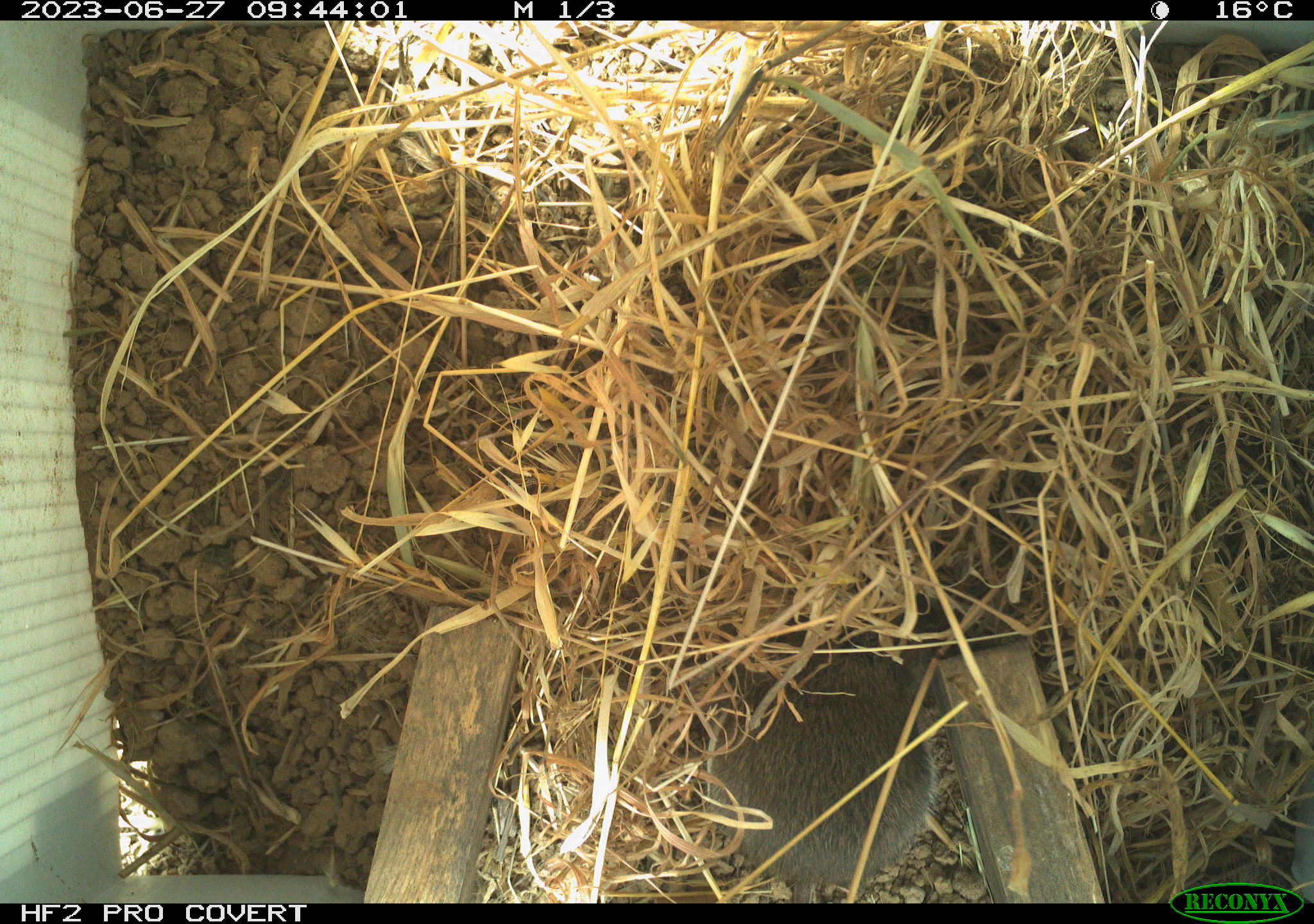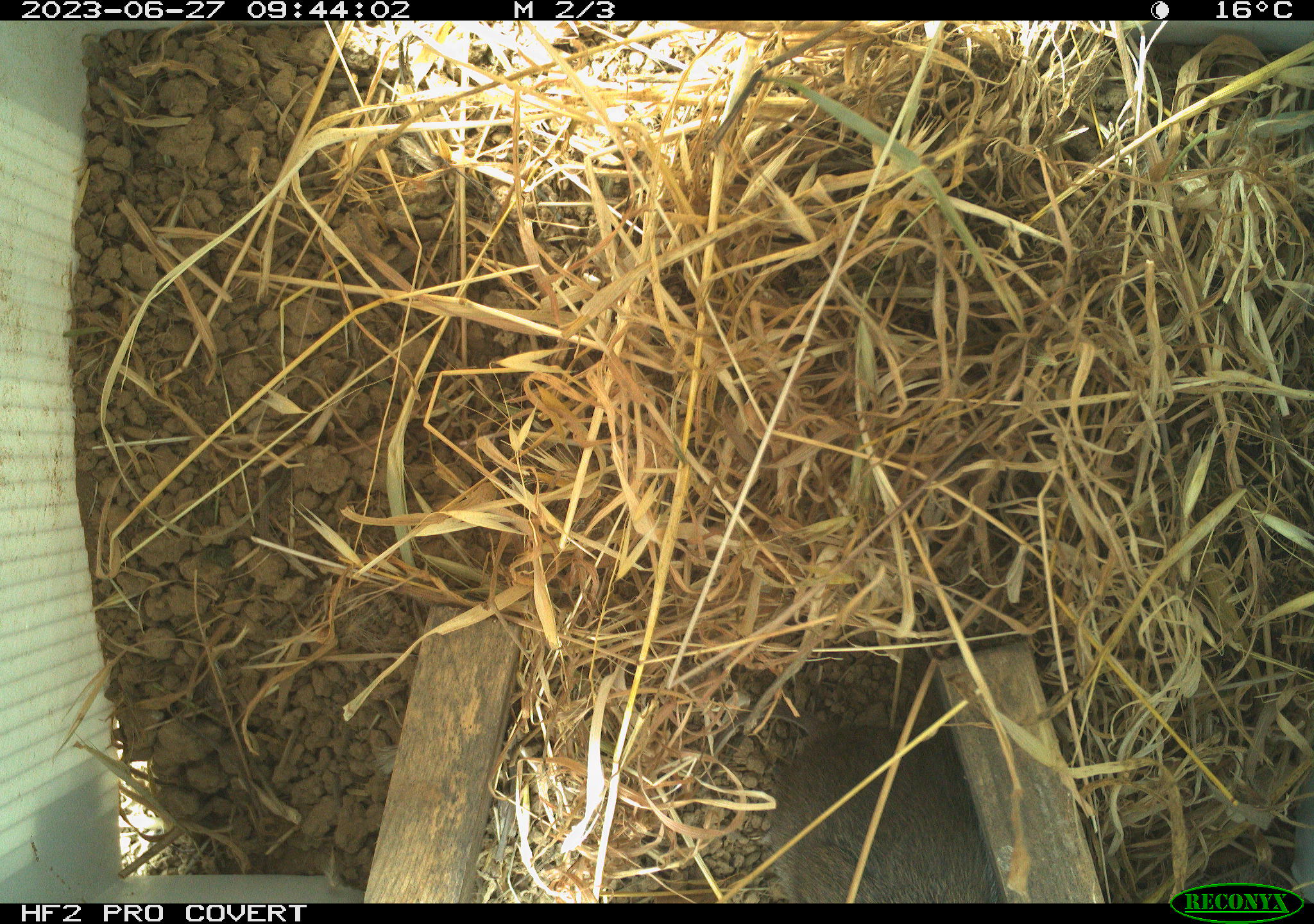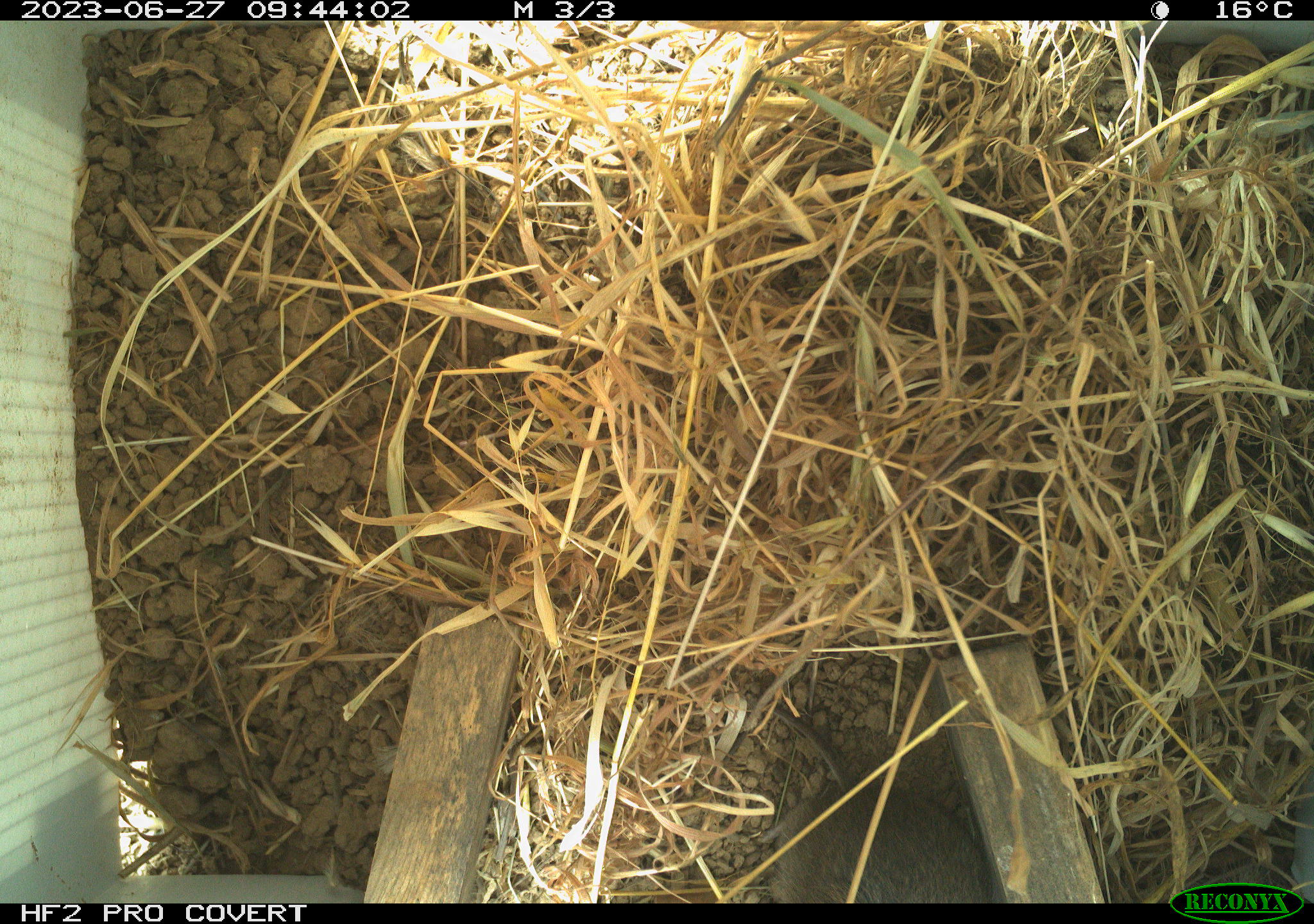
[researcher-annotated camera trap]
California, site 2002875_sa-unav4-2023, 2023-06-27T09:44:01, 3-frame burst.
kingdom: Animalia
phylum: Chordata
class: Mammalia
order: Rodentia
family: Cricetidae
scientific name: Arvicolinae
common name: voles, lemmings, and muskrats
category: arvicolinae subfamily